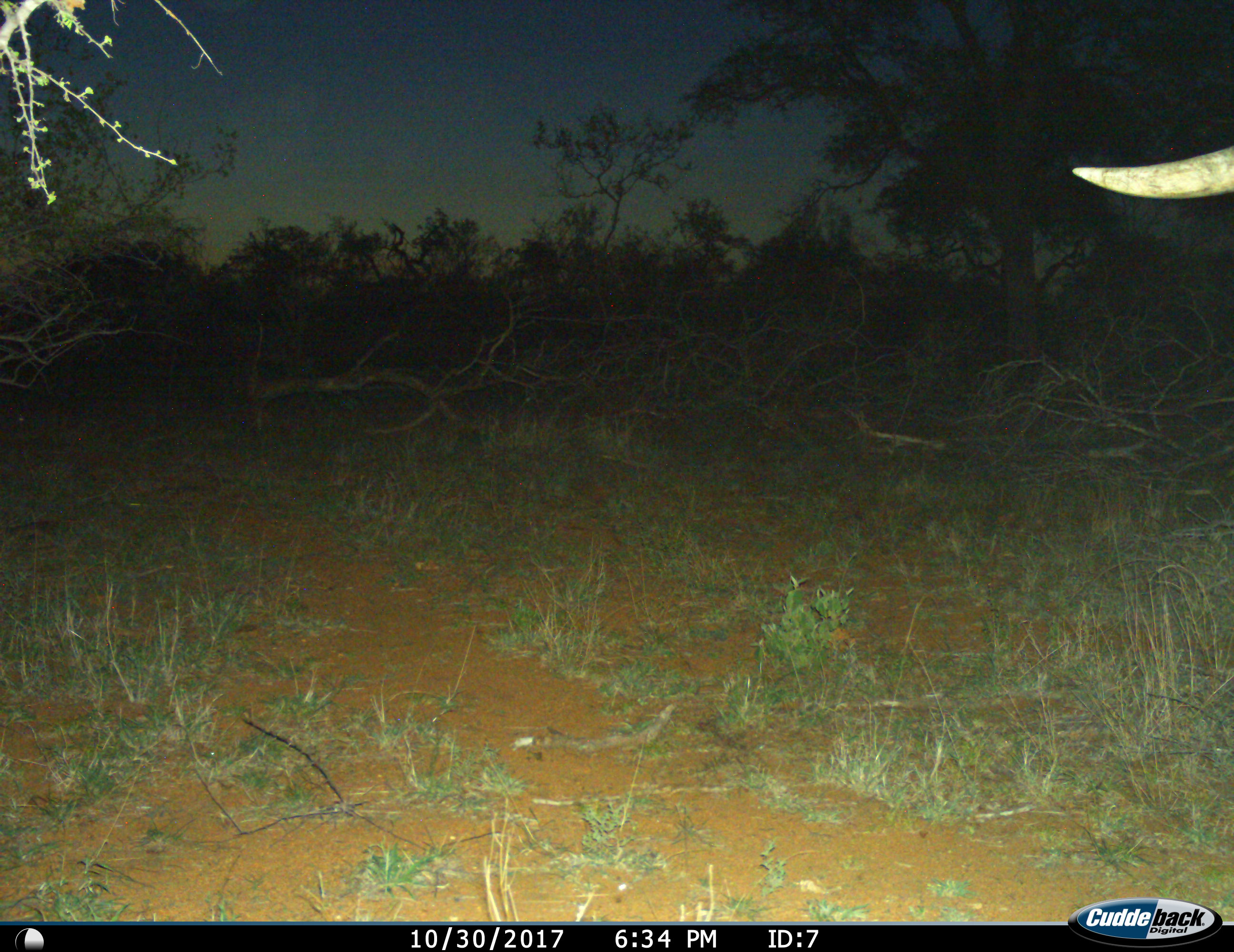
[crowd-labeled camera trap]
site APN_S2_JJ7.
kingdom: Animalia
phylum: Chordata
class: Mammalia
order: Proboscidea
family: Elephantidae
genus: Loxodonta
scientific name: Loxodonta africana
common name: african bush elephant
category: elephant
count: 1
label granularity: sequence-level